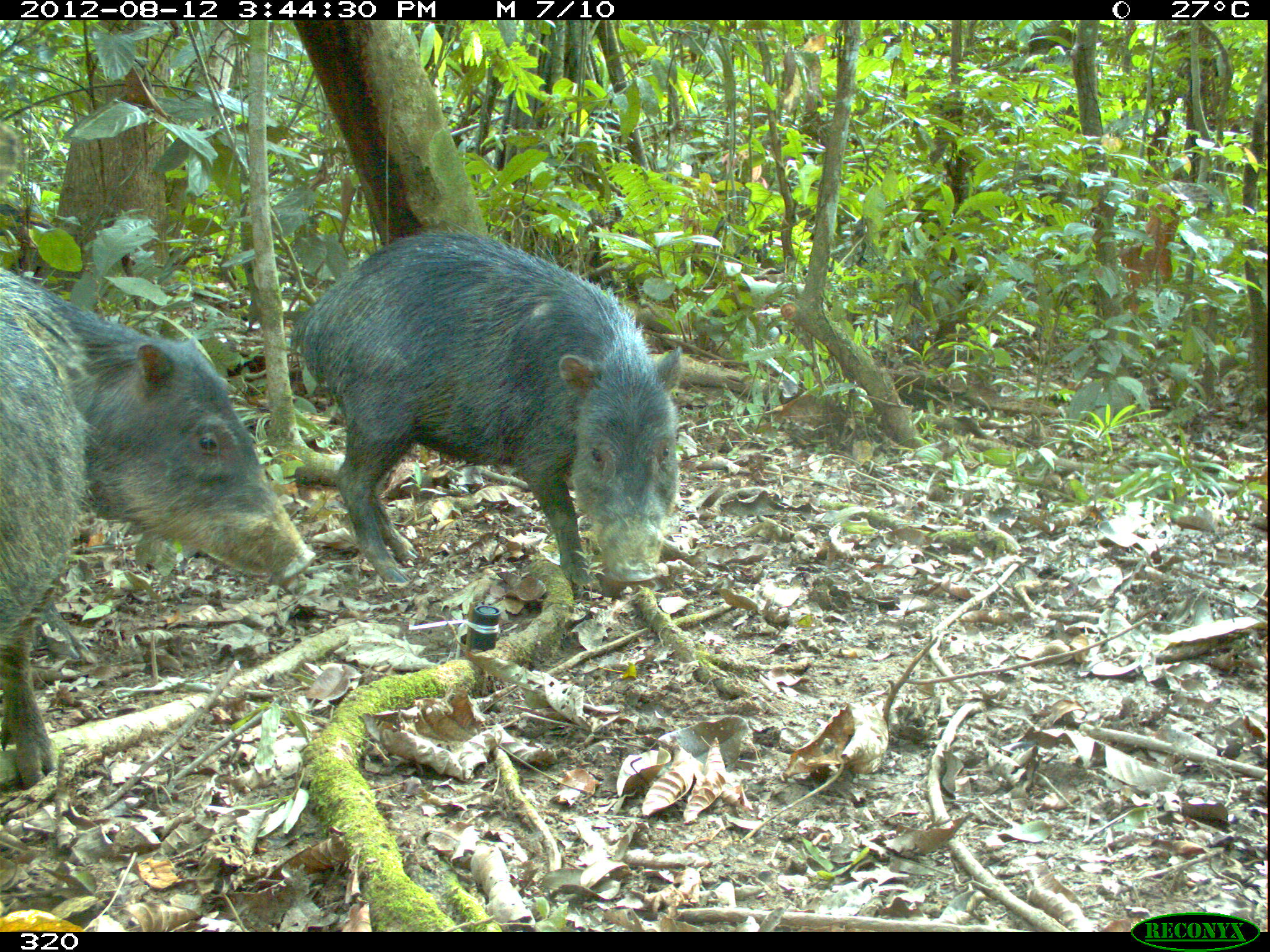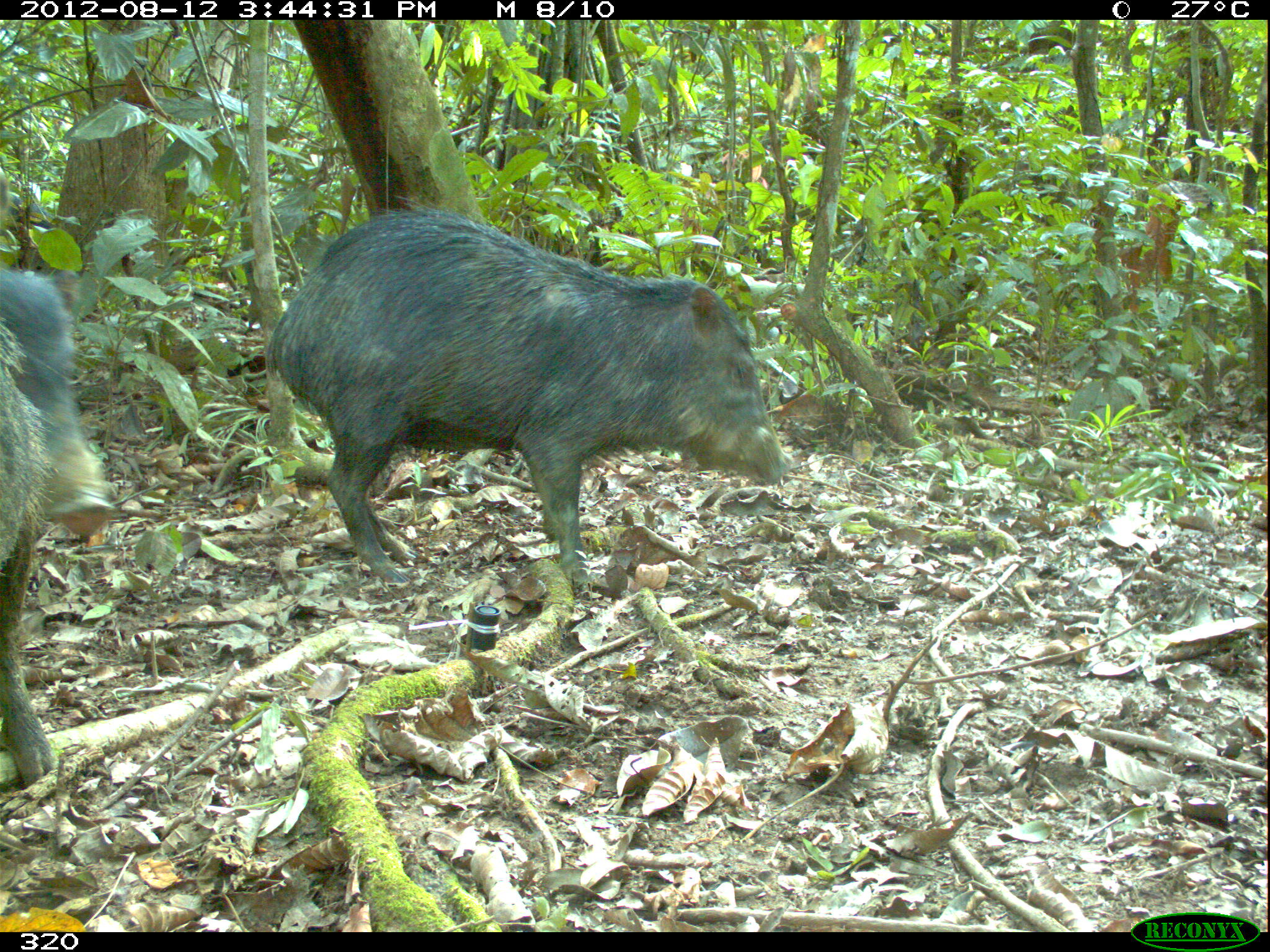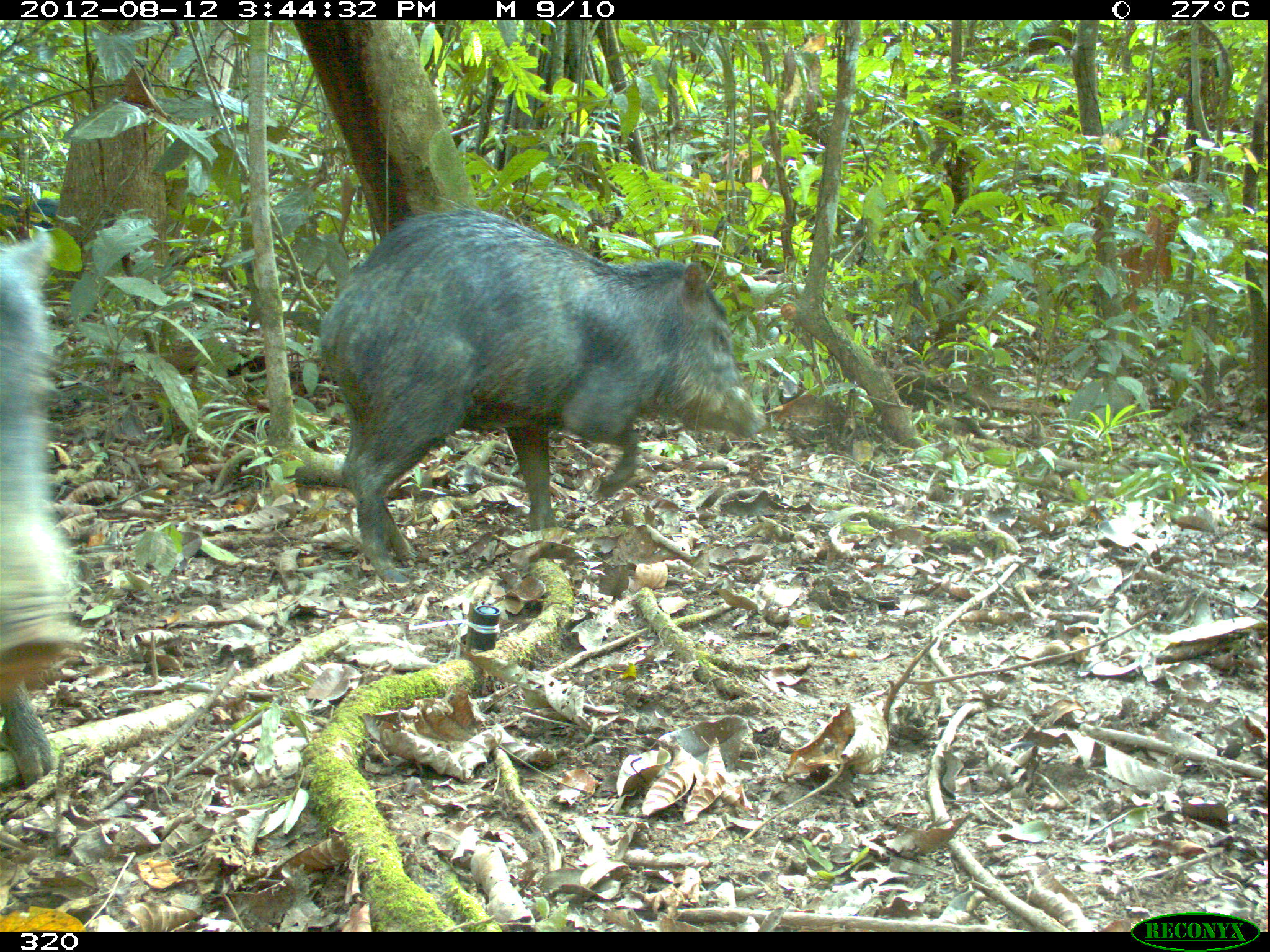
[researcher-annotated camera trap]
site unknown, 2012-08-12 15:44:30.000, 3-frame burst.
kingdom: Animalia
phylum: Chordata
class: Mammalia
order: Artiodactyla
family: Tayassuidae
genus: Tayassu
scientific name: Tayassu pecari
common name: white-lipped peccary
Tayassu pecari (white-lipped peccary).